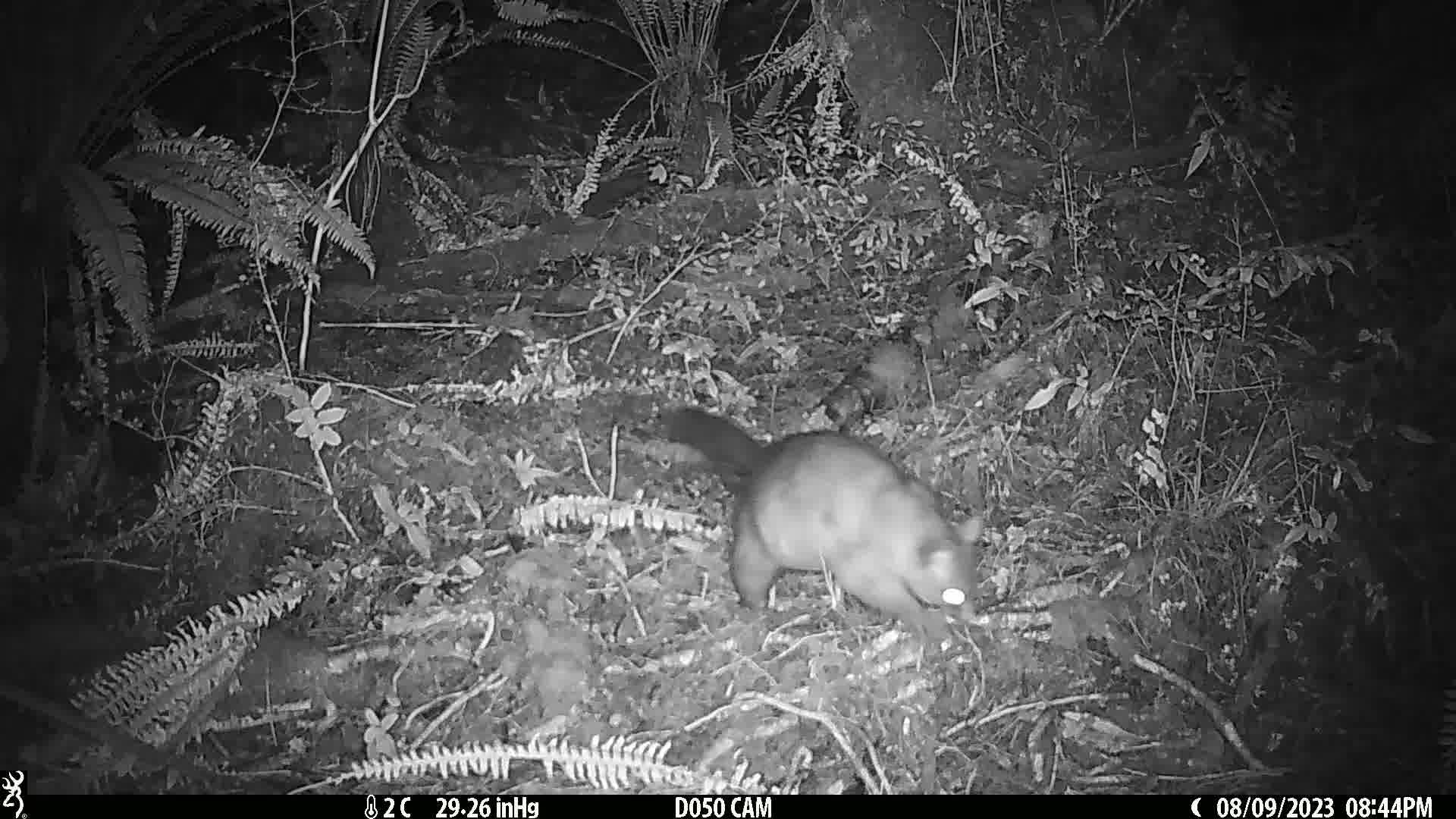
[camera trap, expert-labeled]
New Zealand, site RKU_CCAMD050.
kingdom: Animalia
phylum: Chordata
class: Mammalia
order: Diprotodontia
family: Phalangeridae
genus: Trichosurus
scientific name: Trichosurus vulpecula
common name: common brushtail possum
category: possum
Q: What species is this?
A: Possum (common brushtail possum) (Trichosurus vulpecula).